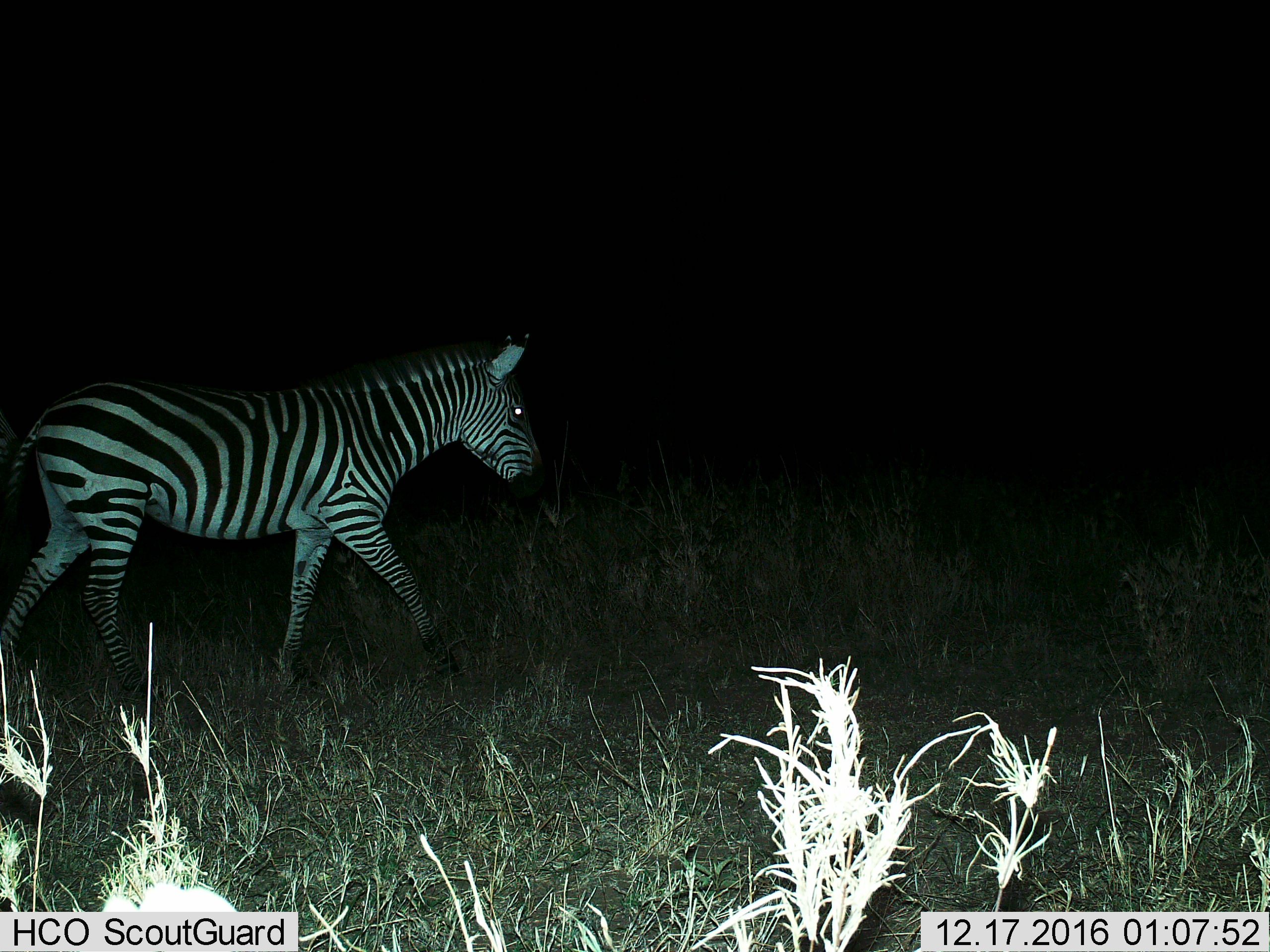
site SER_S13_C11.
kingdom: Animalia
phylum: Chordata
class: Mammalia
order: Perissodactyla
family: Equidae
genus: Equus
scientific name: Equus quagga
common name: plains zebra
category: zebraplains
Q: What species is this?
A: Zebraplains (plains zebra) (Equus quagga).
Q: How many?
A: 1.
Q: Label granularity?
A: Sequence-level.